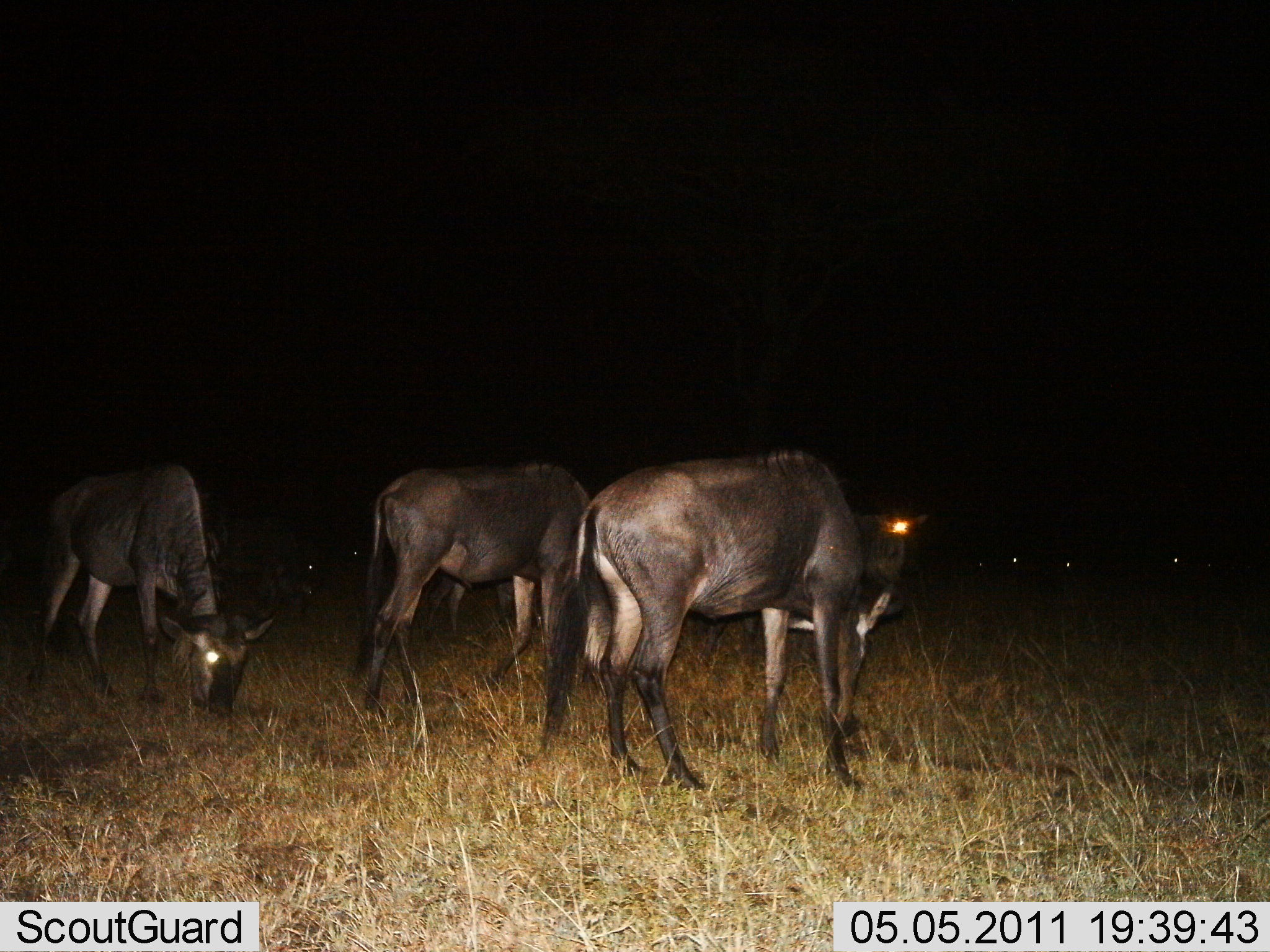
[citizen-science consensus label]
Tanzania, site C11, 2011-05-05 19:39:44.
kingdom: Animalia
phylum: Chordata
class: Mammalia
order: Artiodactyla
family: Bovidae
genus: Connochaetes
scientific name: Connochaetes taurinus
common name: blue wildebeest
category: wildebeest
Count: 4.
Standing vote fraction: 46%.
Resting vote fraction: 0%.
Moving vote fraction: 0%.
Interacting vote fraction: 0%.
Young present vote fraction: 0%.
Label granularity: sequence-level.